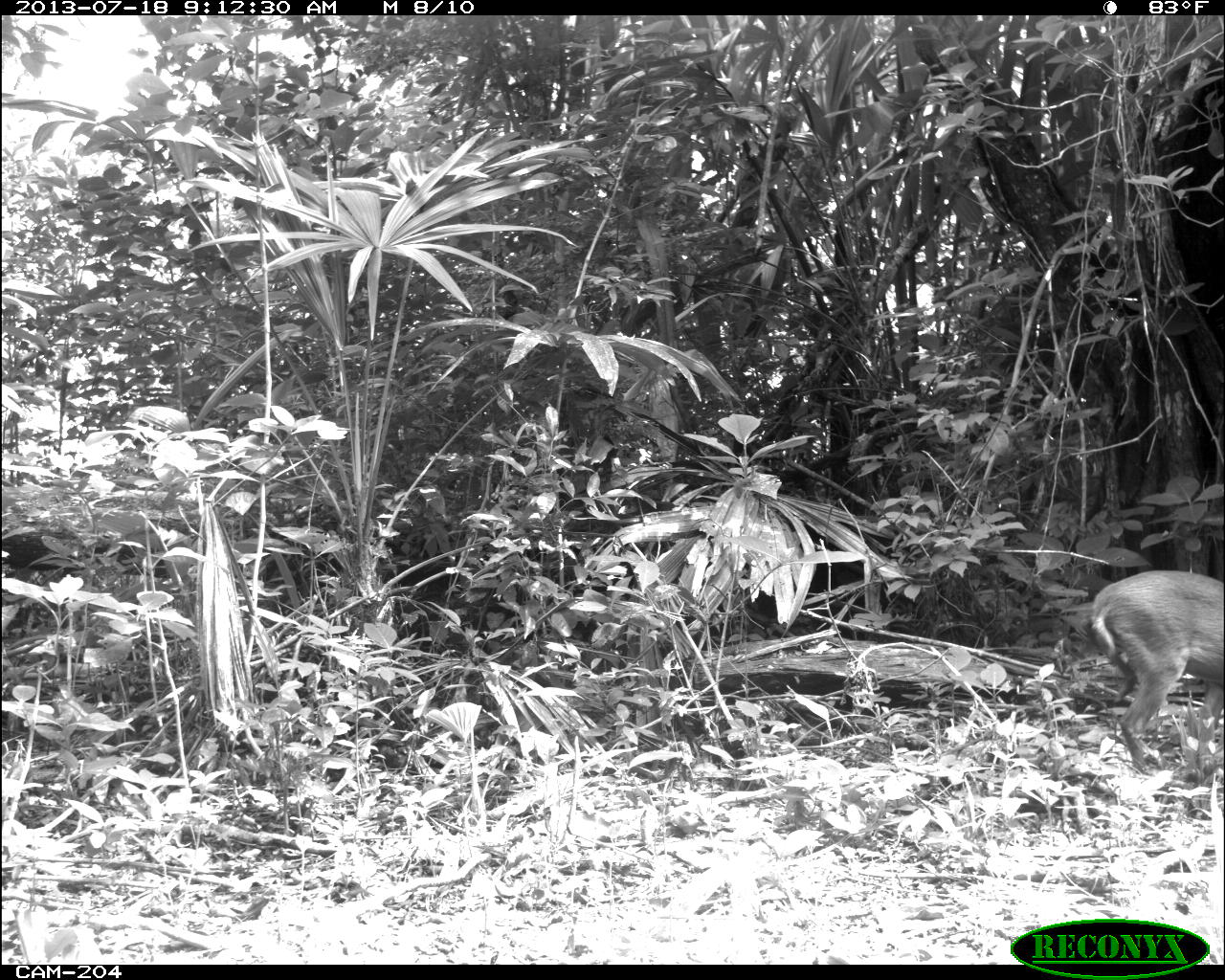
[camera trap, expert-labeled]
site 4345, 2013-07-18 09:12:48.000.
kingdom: Animalia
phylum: Chordata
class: Mammalia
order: Artiodactyla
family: Cervidae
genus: Odocoileus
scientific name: Odocoileus virginianus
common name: white-tailed deer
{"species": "Odocoileus virginianus (white-tailed deer)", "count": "1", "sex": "female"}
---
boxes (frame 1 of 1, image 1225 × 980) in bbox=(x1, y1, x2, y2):
odocoileus virginianus: bbox=(1091, 568, 1220, 775)